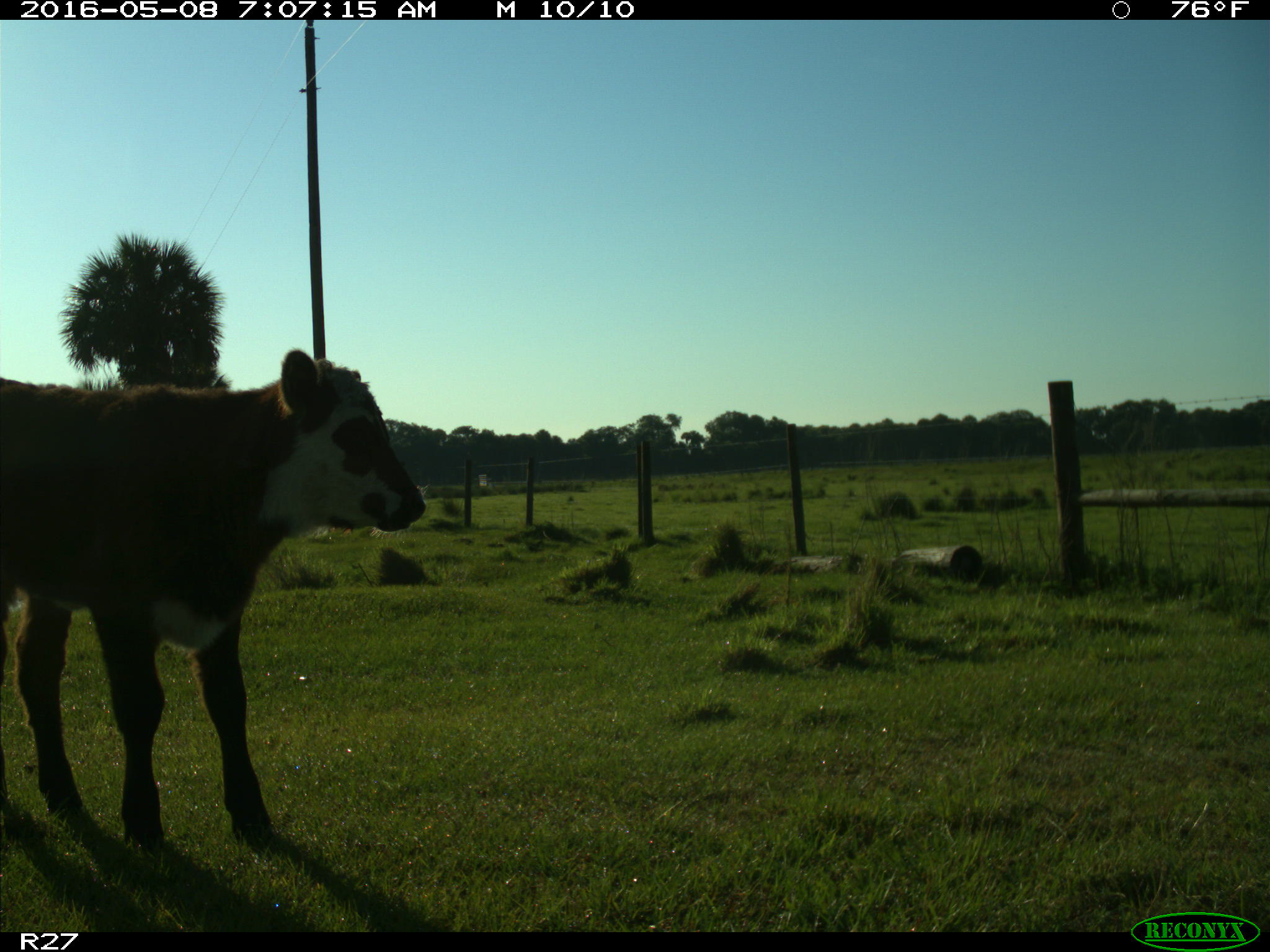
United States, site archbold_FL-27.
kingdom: Animalia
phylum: Chordata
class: Mammalia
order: Artiodactyla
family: Bovidae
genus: Bos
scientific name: Bos taurus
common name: domestic cow